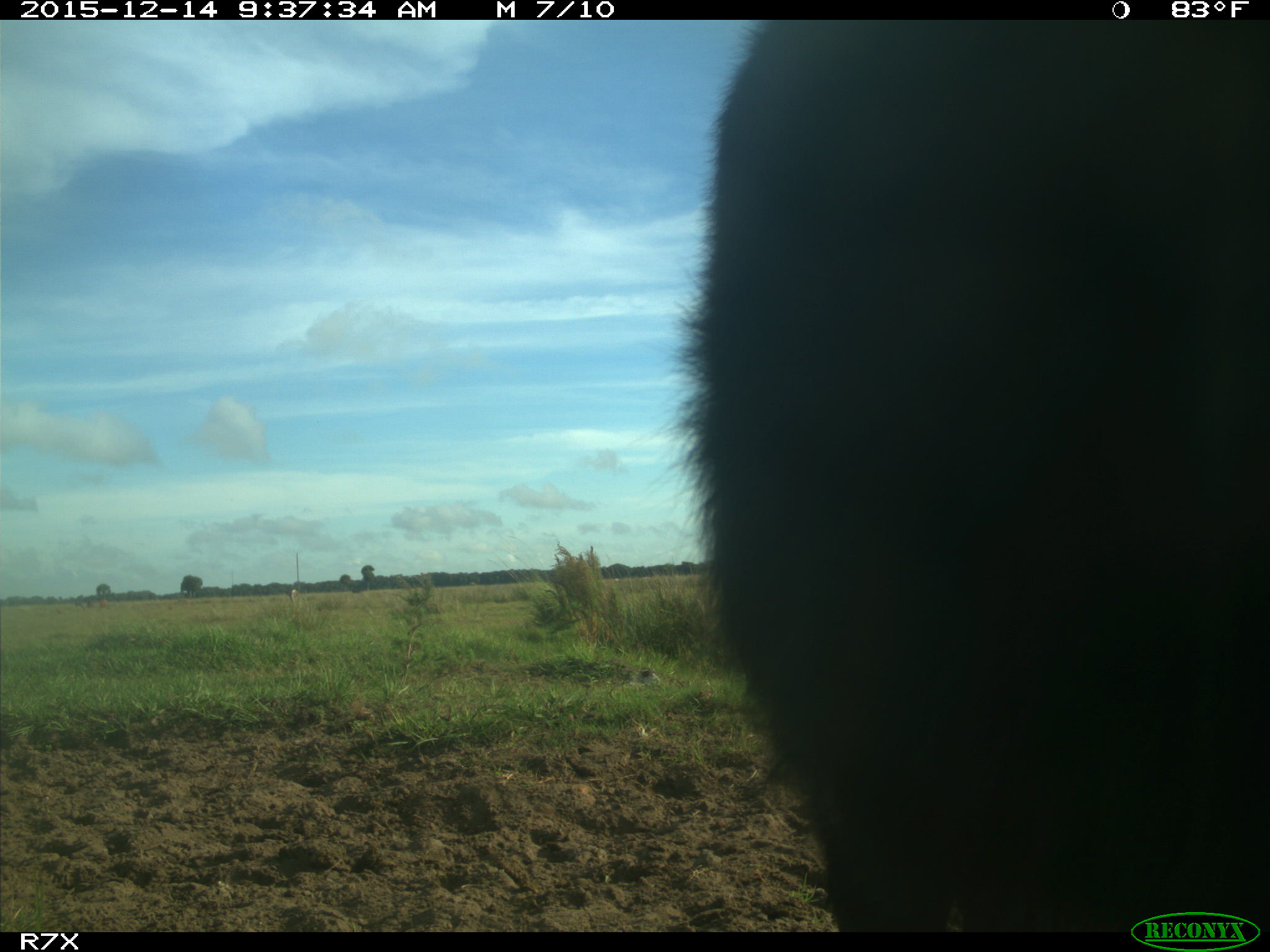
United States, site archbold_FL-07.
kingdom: Animalia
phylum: Chordata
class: Mammalia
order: Artiodactyla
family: Bovidae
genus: Bos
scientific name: Bos taurus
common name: domestic cow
Bos taurus (domestic cow).